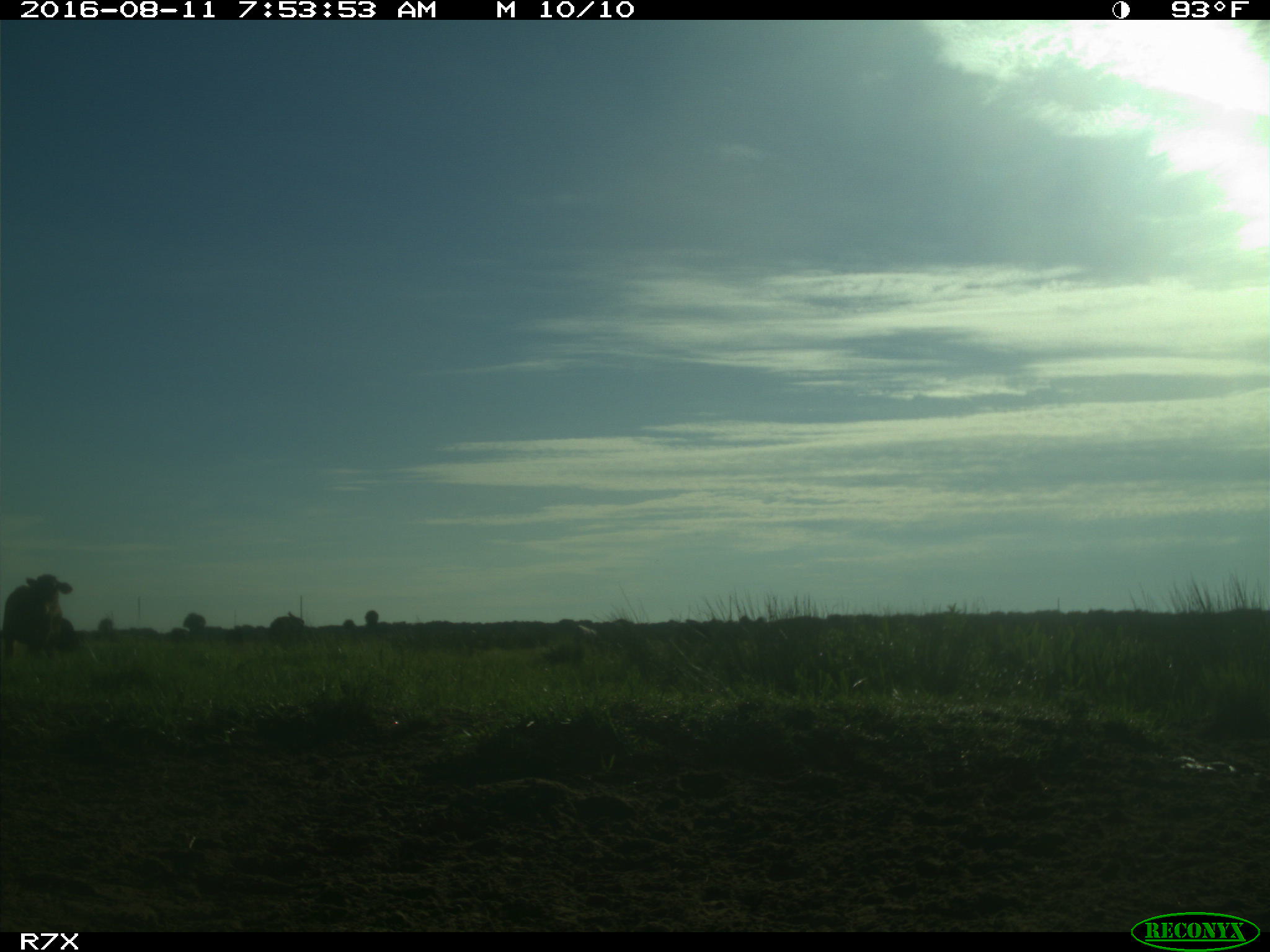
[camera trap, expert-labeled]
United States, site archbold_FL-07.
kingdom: Animalia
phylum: Chordata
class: Mammalia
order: Artiodactyla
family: Bovidae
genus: Bos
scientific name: Bos taurus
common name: domestic cow